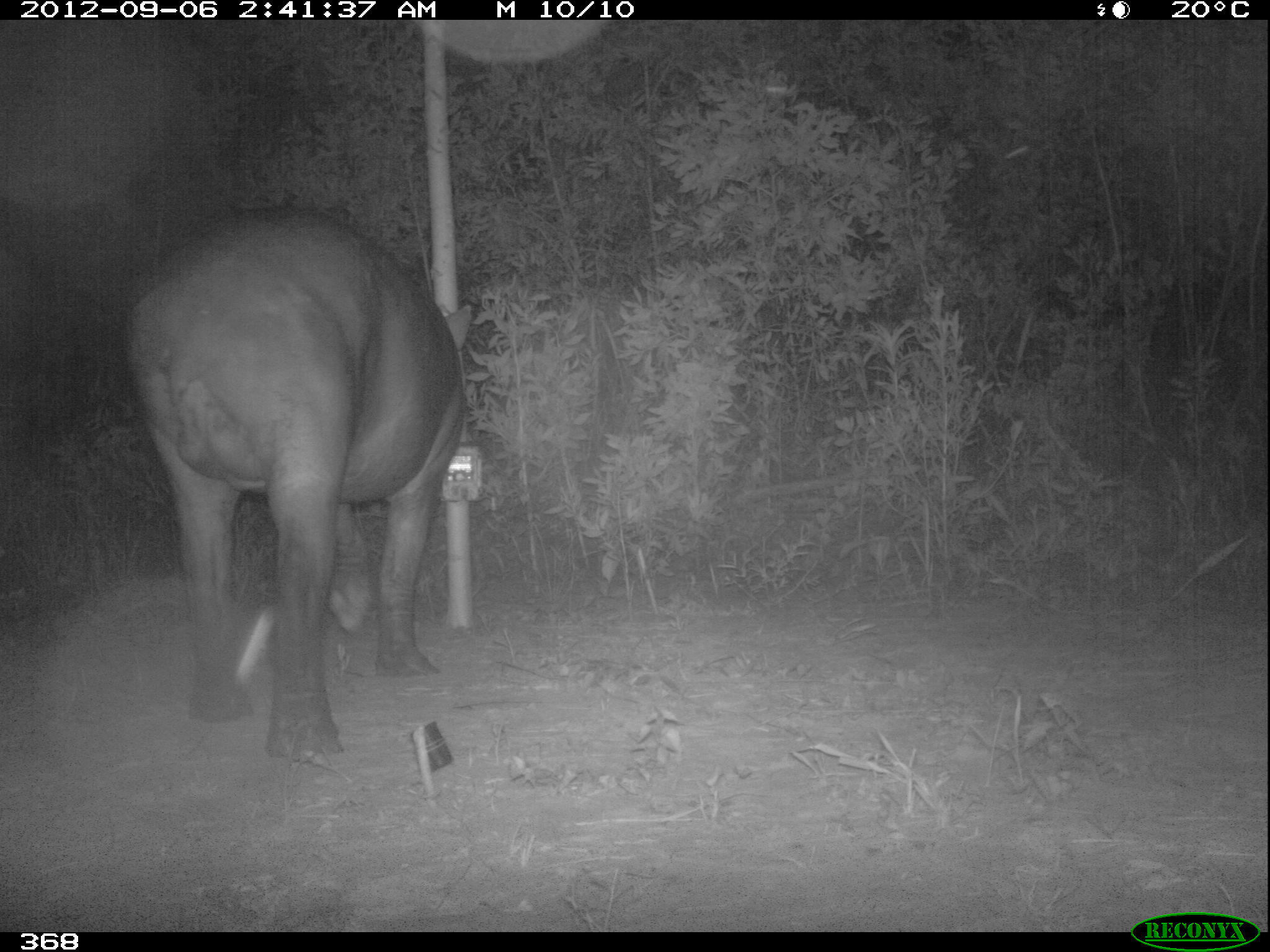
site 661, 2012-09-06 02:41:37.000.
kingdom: Animalia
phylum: Chordata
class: Mammalia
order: Perissodactyla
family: Tapiridae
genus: Tapirus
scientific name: Tapirus terrestris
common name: south american tapir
Tapirus terrestris (south american tapir).